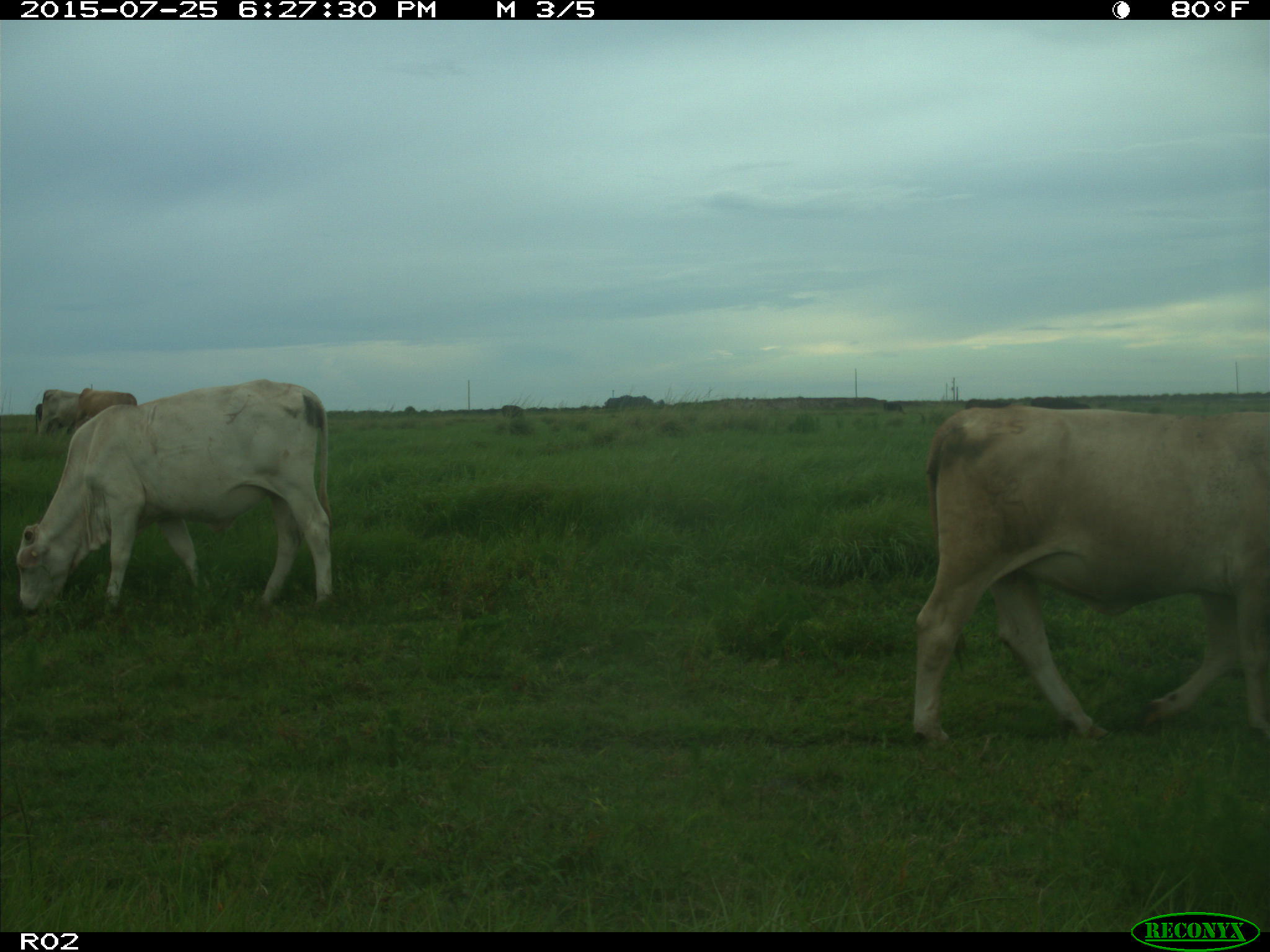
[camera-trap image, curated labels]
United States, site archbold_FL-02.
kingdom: Animalia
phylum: Chordata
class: Mammalia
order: Artiodactyla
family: Bovidae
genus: Bos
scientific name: Bos taurus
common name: domestic cow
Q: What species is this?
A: Bos taurus (domestic cow).